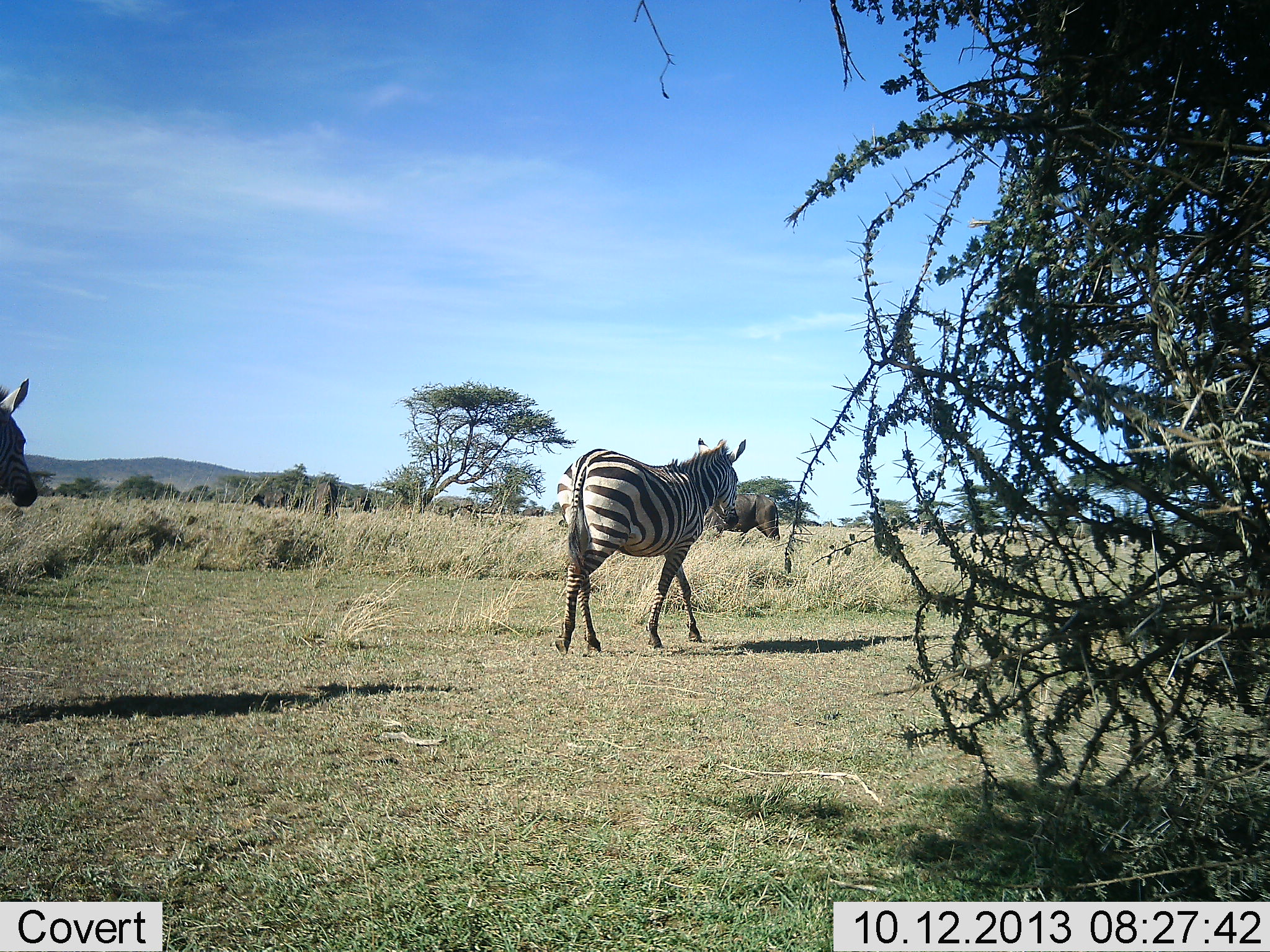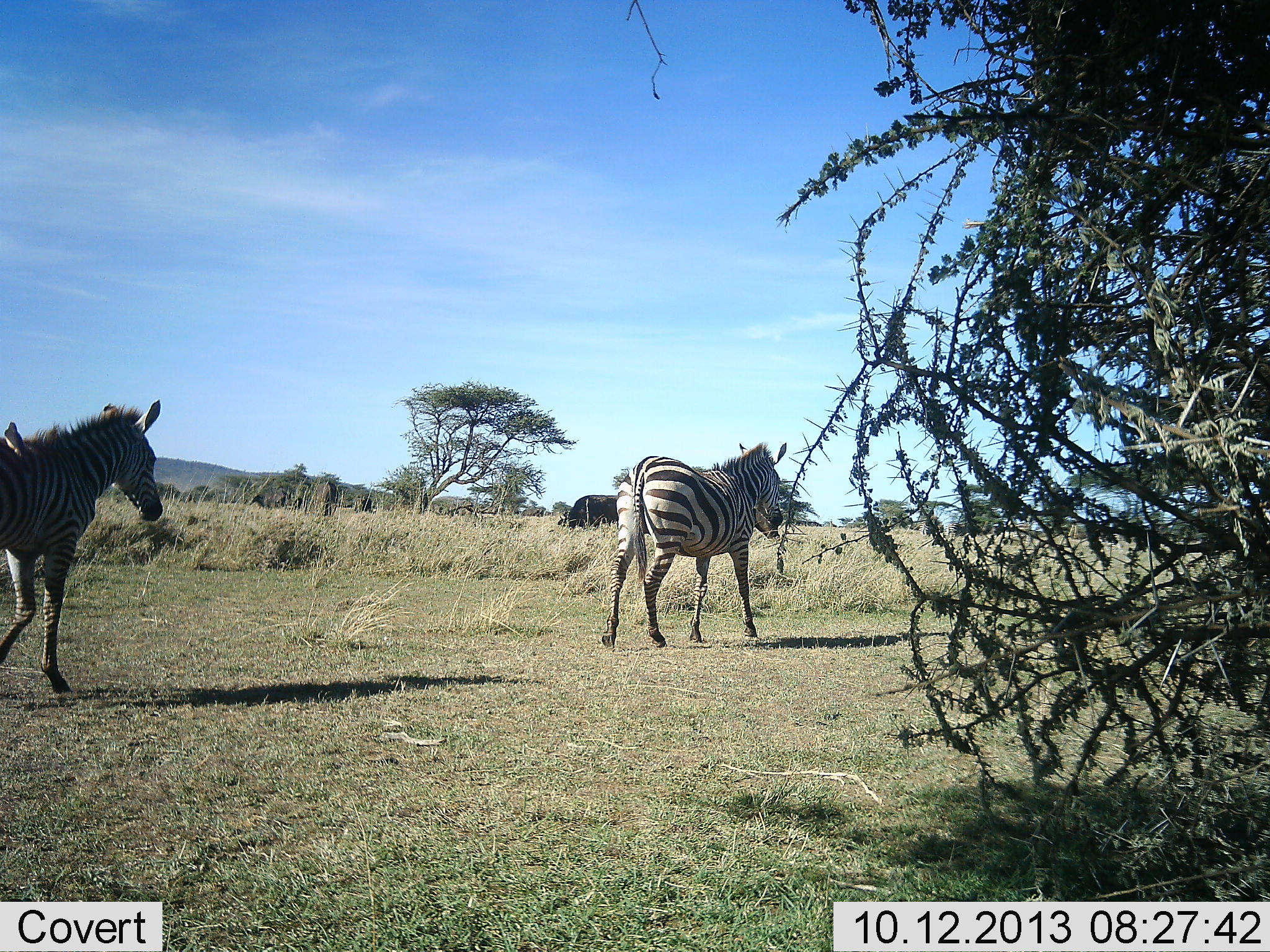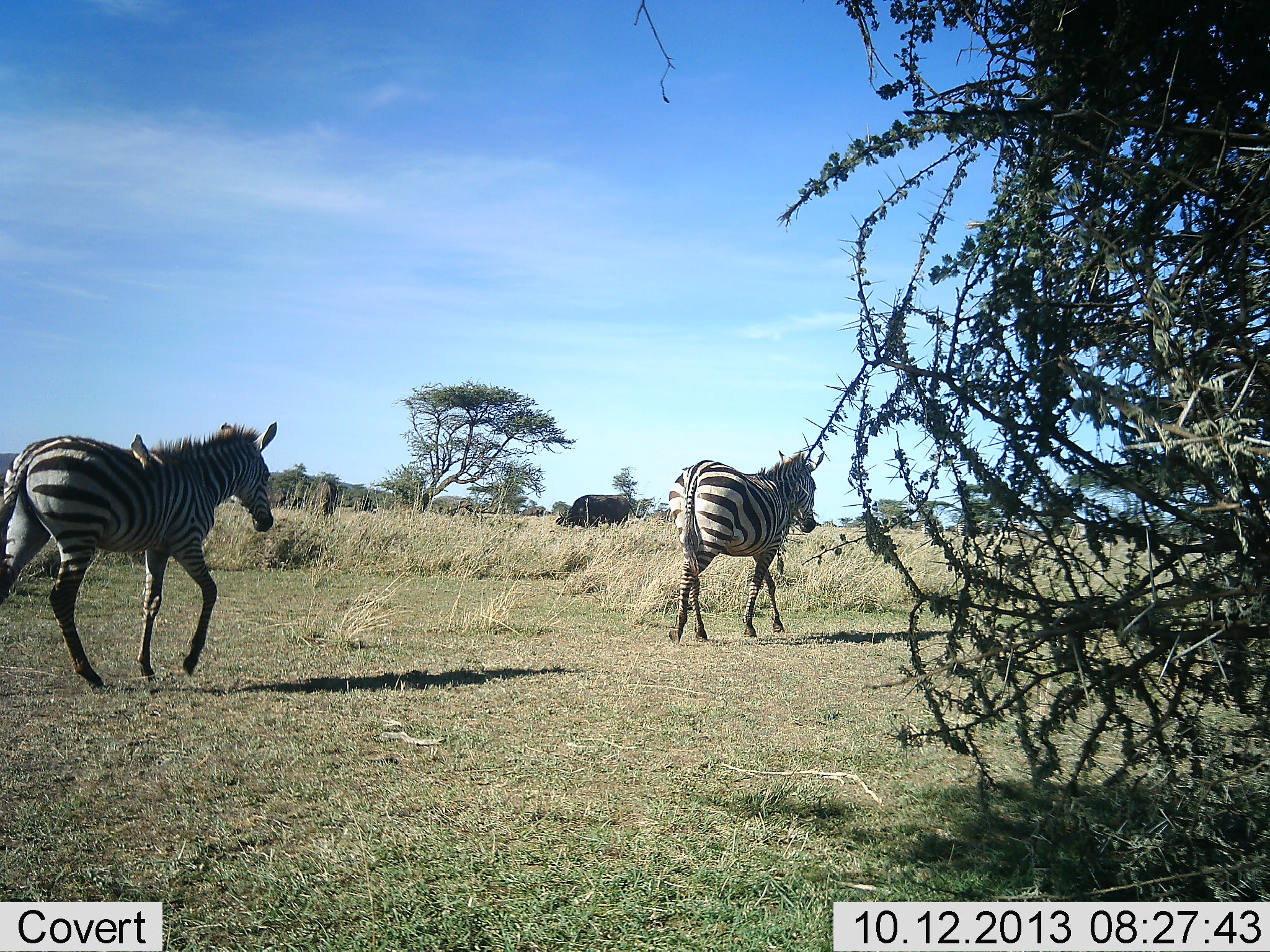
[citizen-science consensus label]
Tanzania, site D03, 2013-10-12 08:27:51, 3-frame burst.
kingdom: Animalia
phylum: Chordata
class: Mammalia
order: Perissodactyla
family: Equidae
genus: Equus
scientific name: Equus quagga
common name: plains zebra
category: zebra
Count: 2.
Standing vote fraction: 4%.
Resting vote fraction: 0%.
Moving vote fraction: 96%.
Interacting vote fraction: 4%.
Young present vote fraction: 0%.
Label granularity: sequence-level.